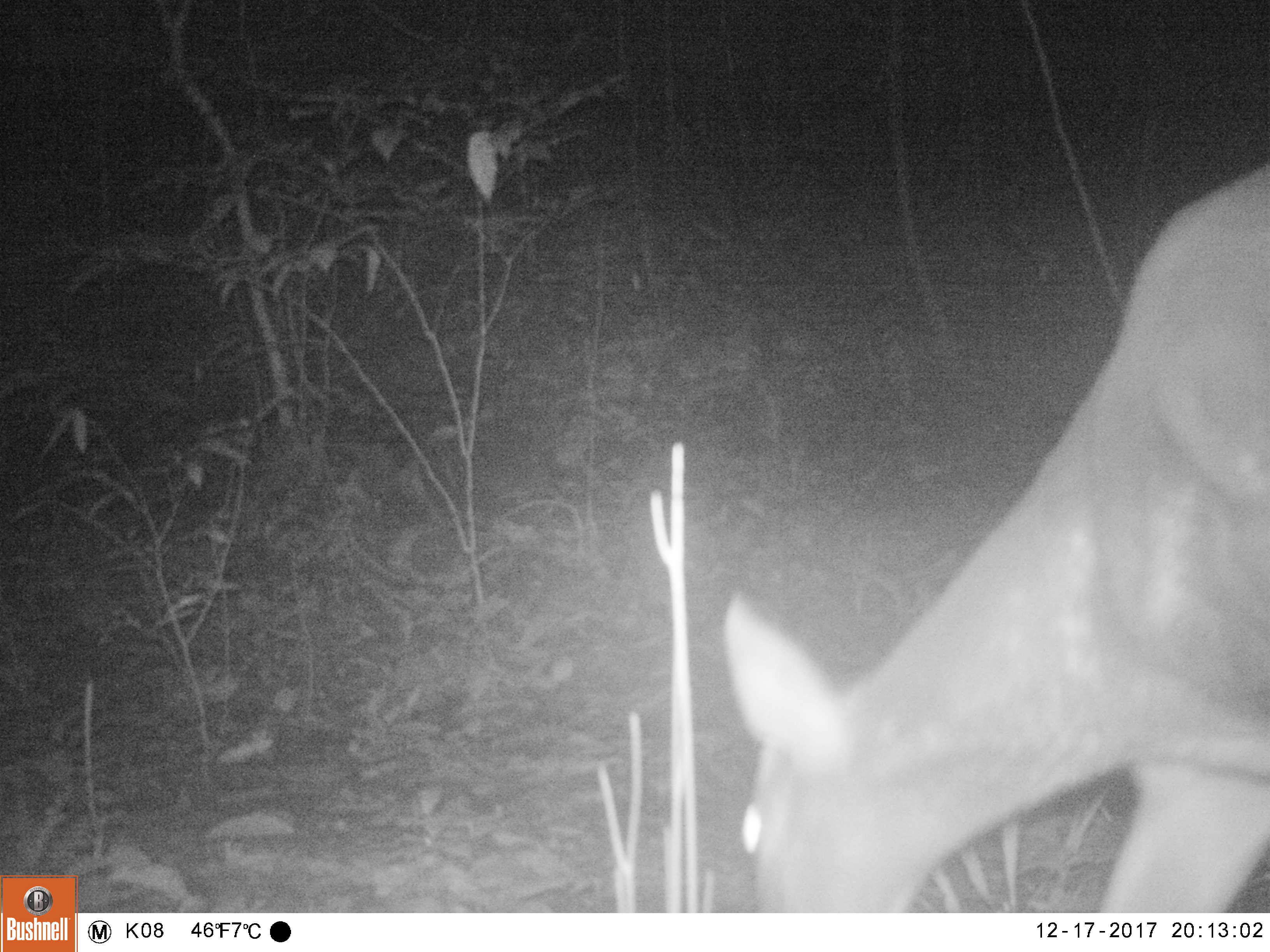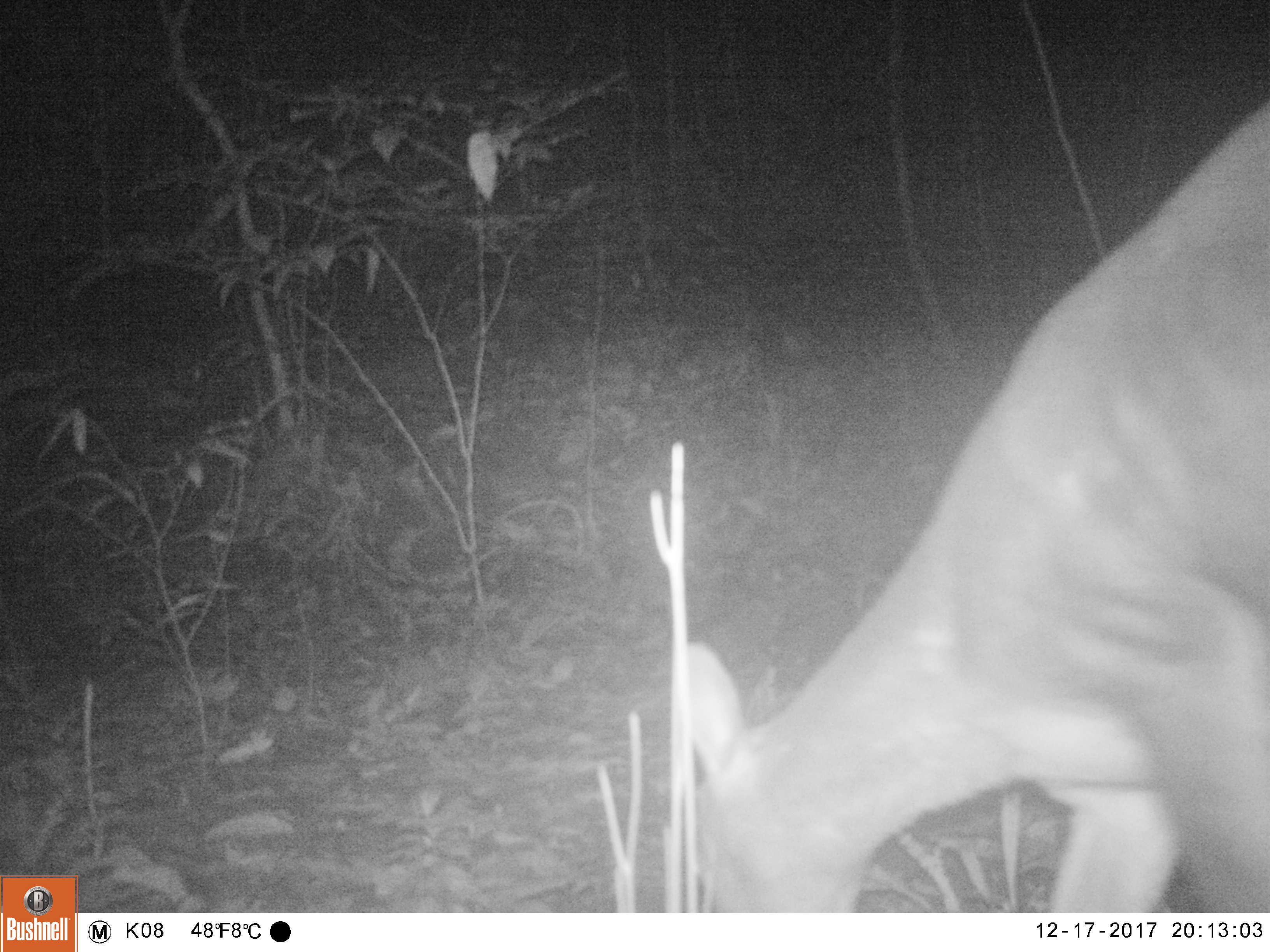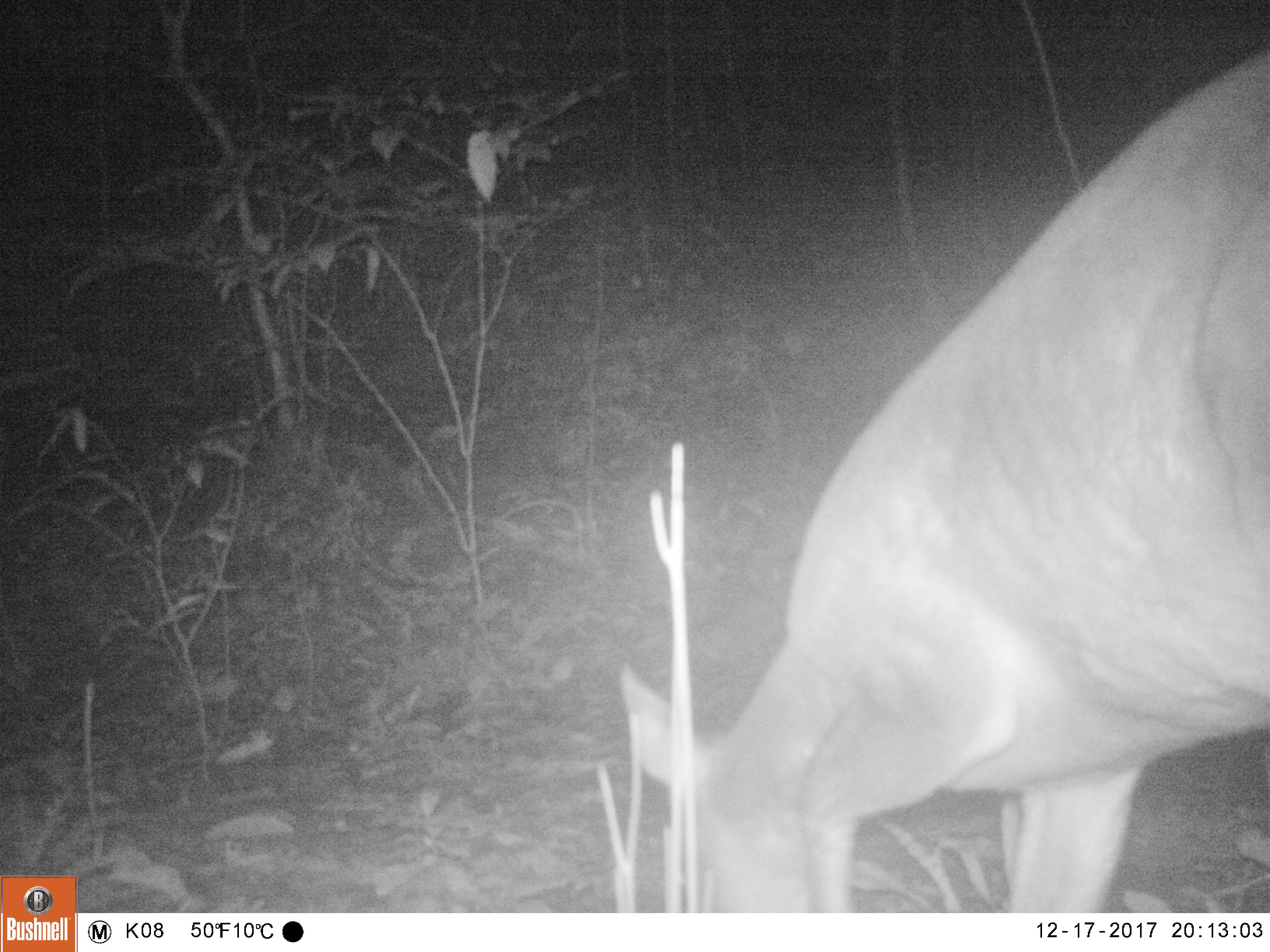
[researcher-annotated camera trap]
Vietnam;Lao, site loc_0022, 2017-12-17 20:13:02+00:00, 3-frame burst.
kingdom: Animalia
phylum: Chordata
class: Mammalia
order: Artiodactyla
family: Cervidae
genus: Muntiacus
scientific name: Muntiacus vuquangensis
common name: large-antlered muntjac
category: large antlered muntjac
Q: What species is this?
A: Large antlered muntjac (large-antlered muntjac) (Muntiacus vuquangensis).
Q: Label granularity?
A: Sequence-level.